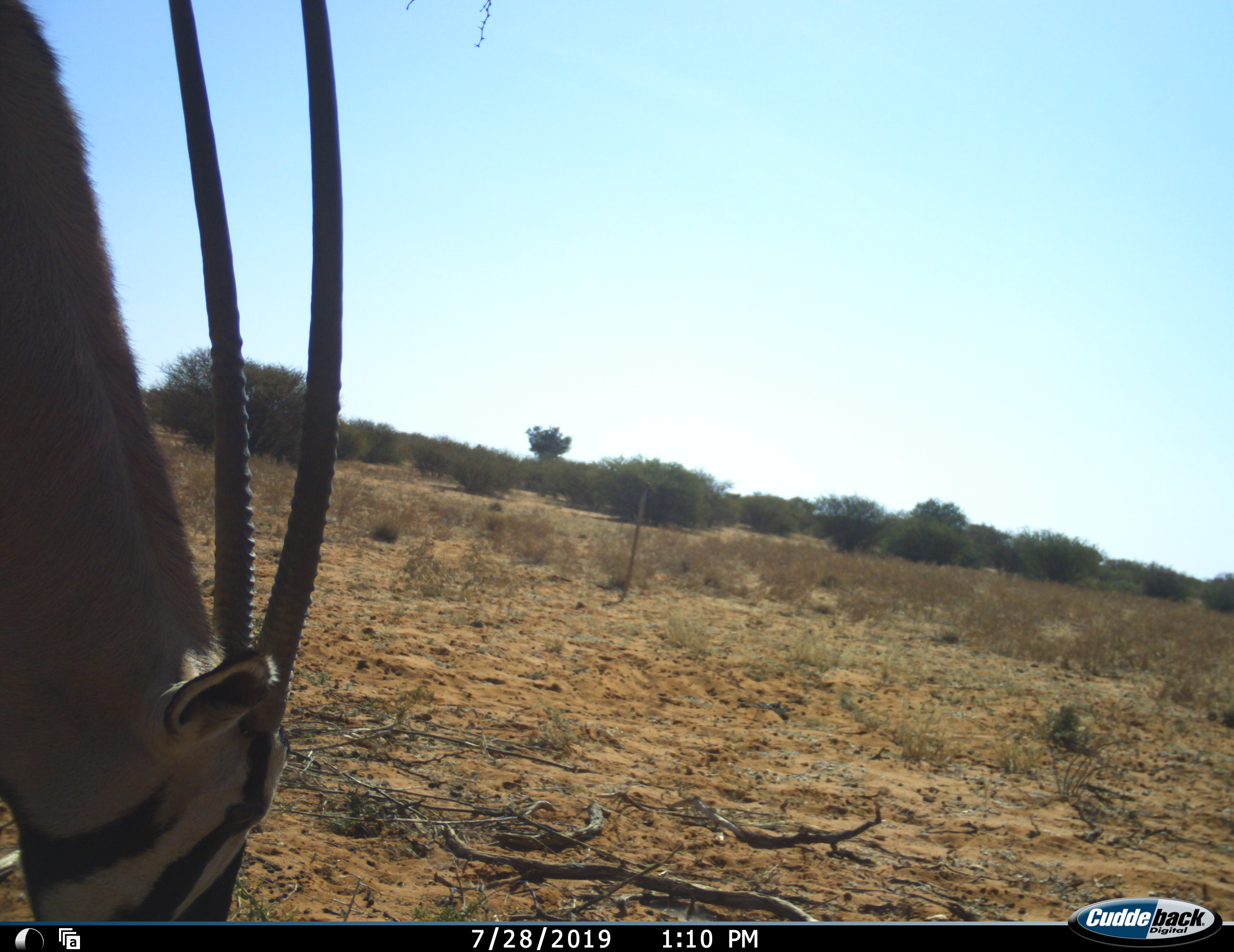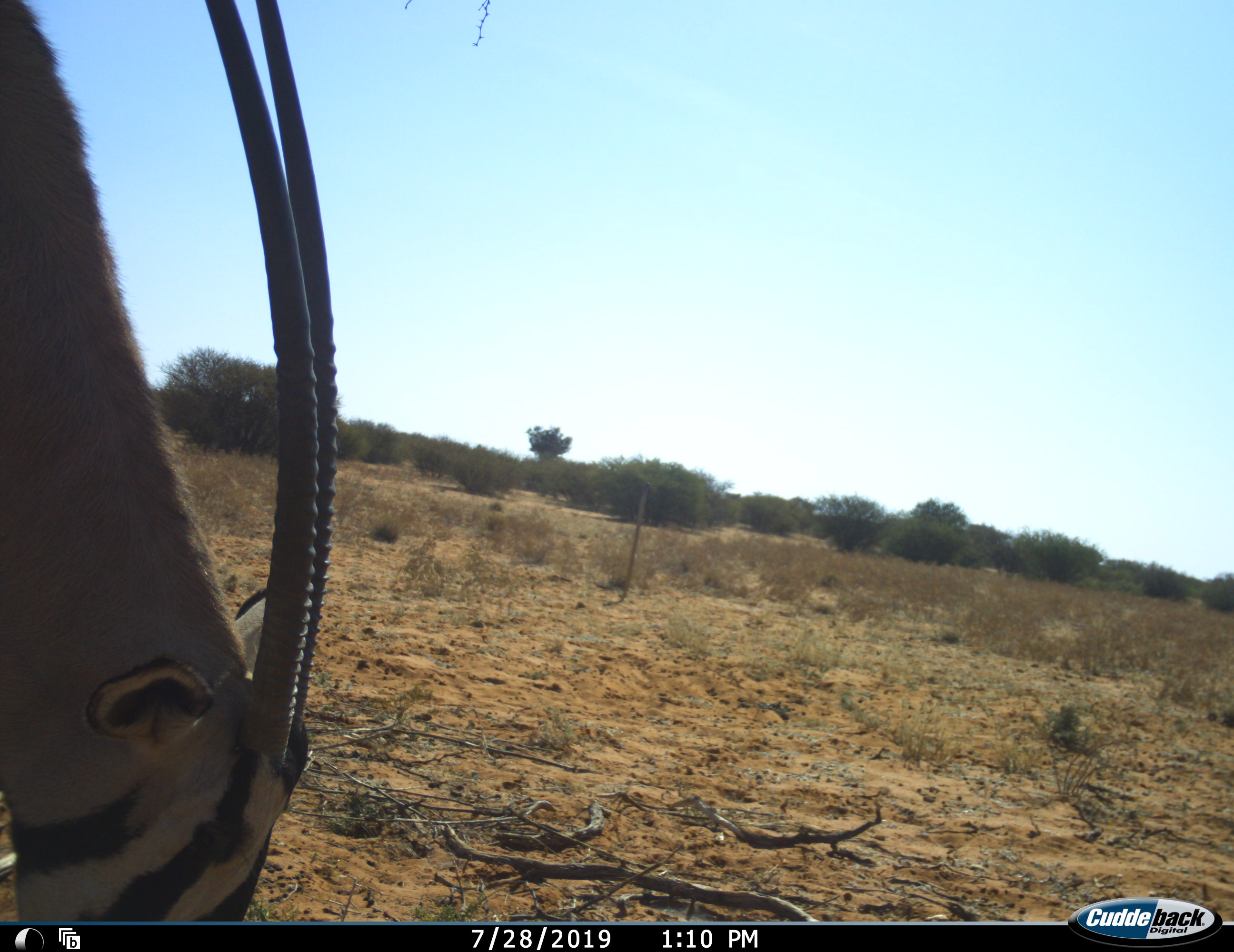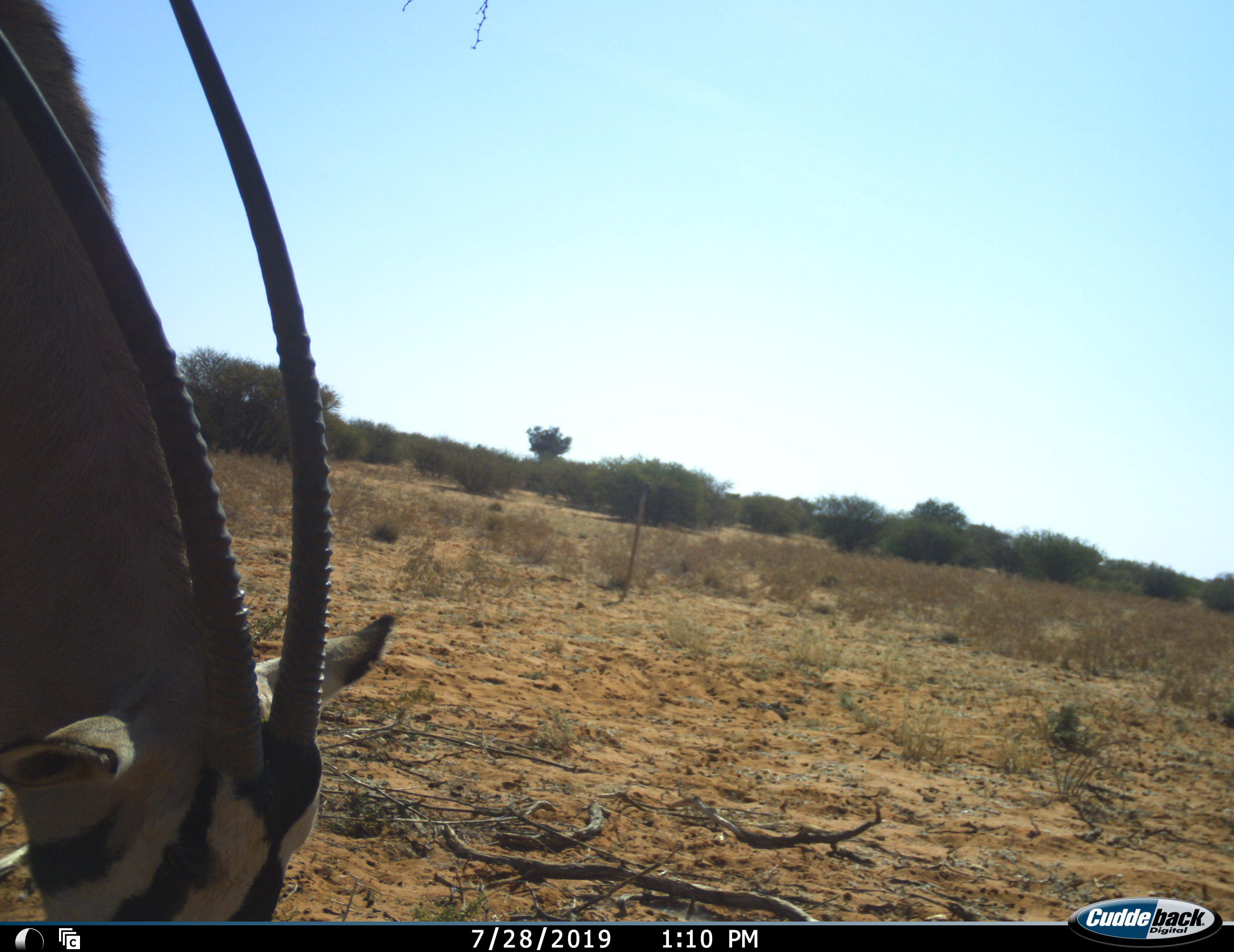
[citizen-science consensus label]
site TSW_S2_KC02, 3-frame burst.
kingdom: Animalia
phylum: Chordata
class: Mammalia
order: Artiodactyla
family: Bovidae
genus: Oryx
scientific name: Oryx gazella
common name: gemsbok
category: oryx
Oryx (gemsbok) (Oryx gazella), count 1. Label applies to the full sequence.